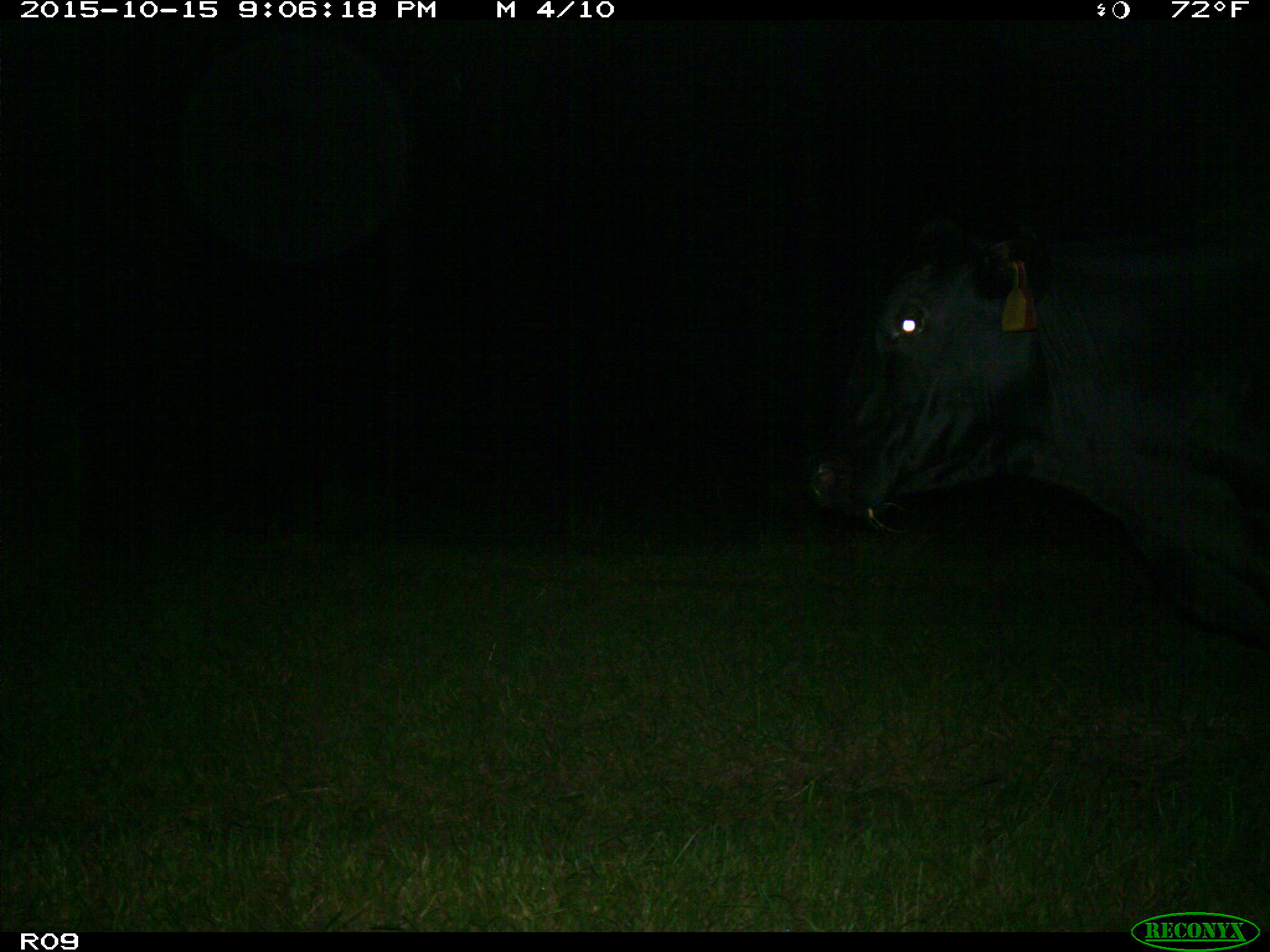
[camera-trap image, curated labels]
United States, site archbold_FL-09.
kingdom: Animalia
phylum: Chordata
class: Mammalia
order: Artiodactyla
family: Bovidae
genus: Bos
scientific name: Bos taurus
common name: domestic cow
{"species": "Bos taurus (domestic cow)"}